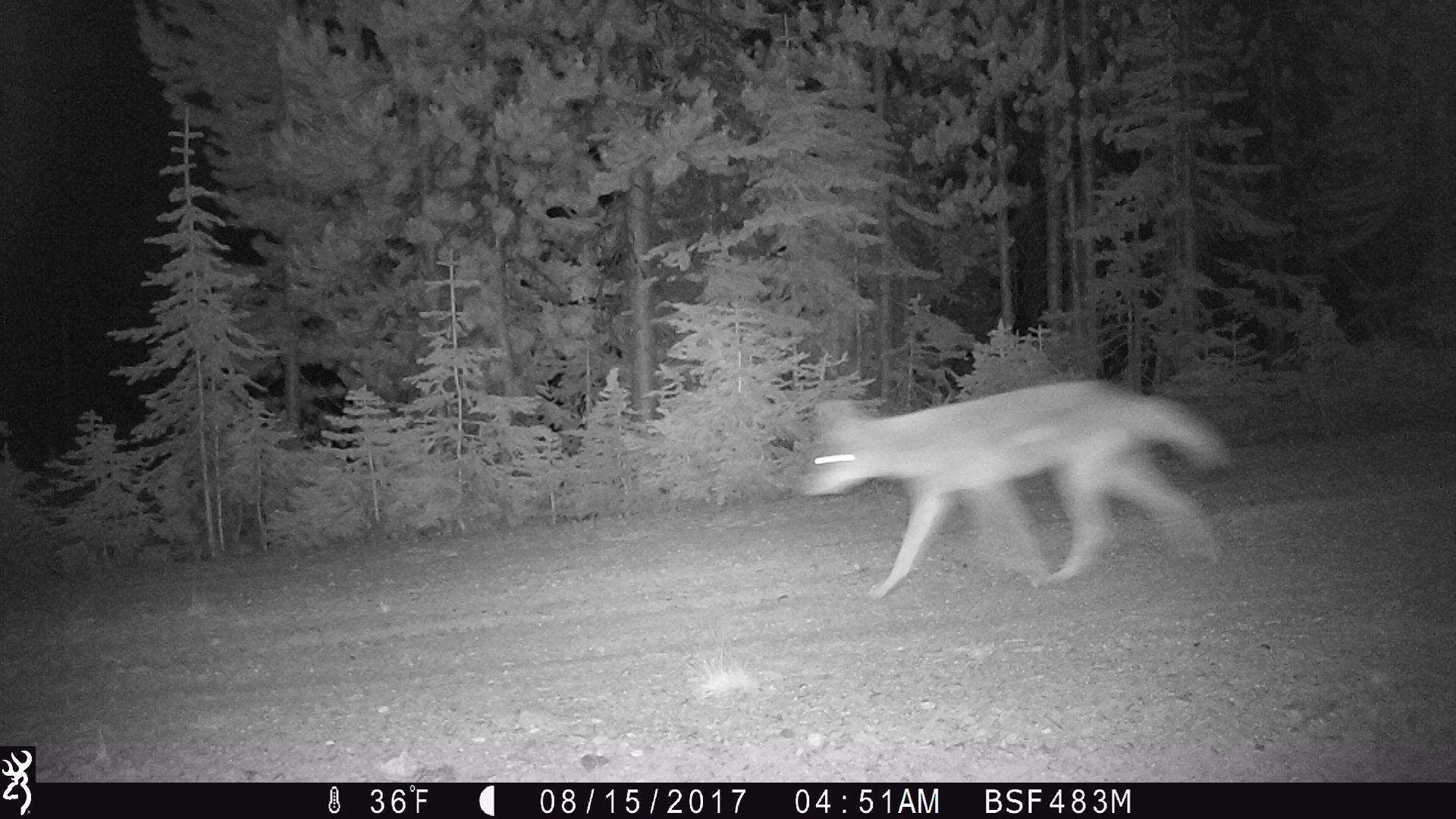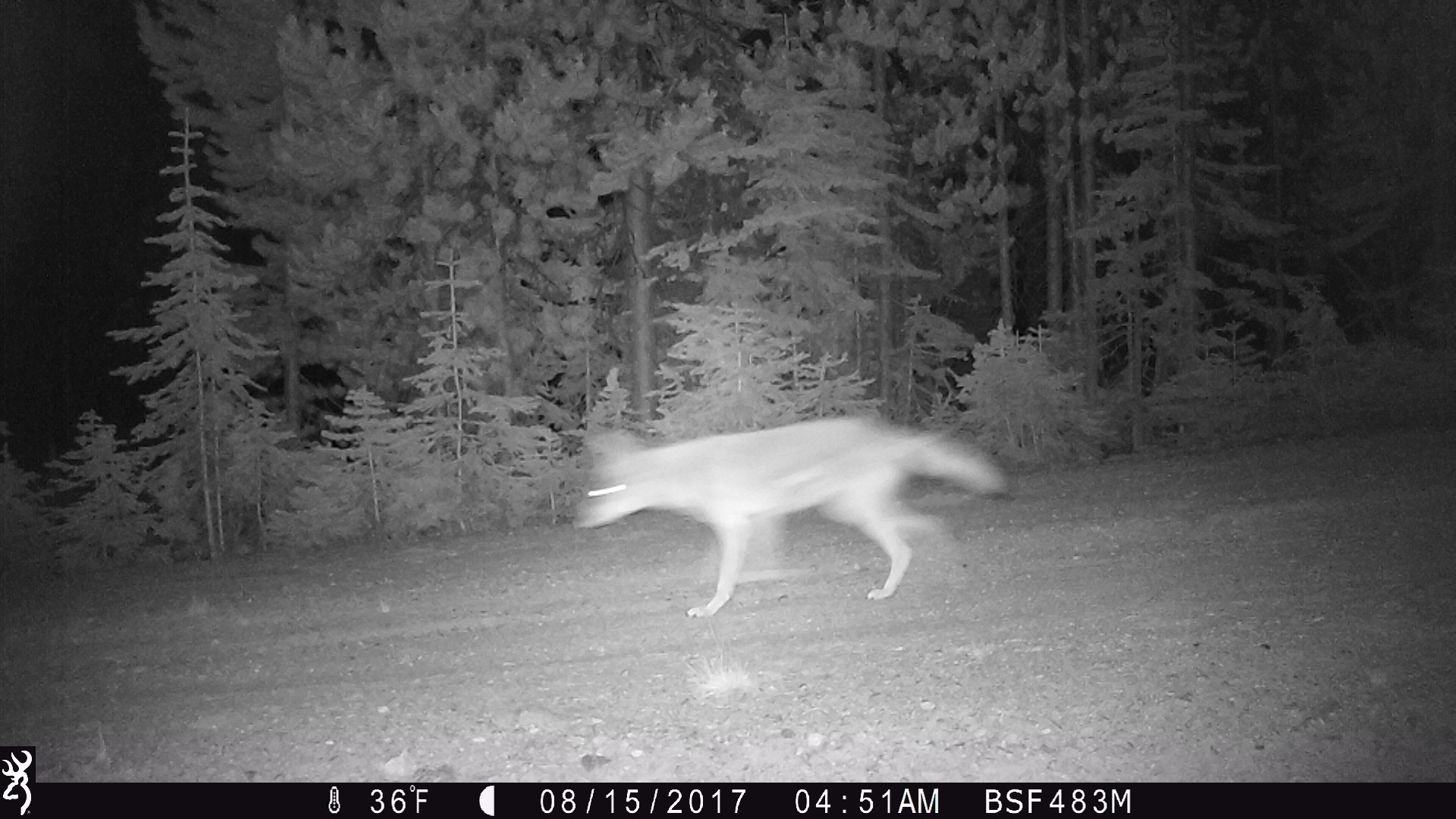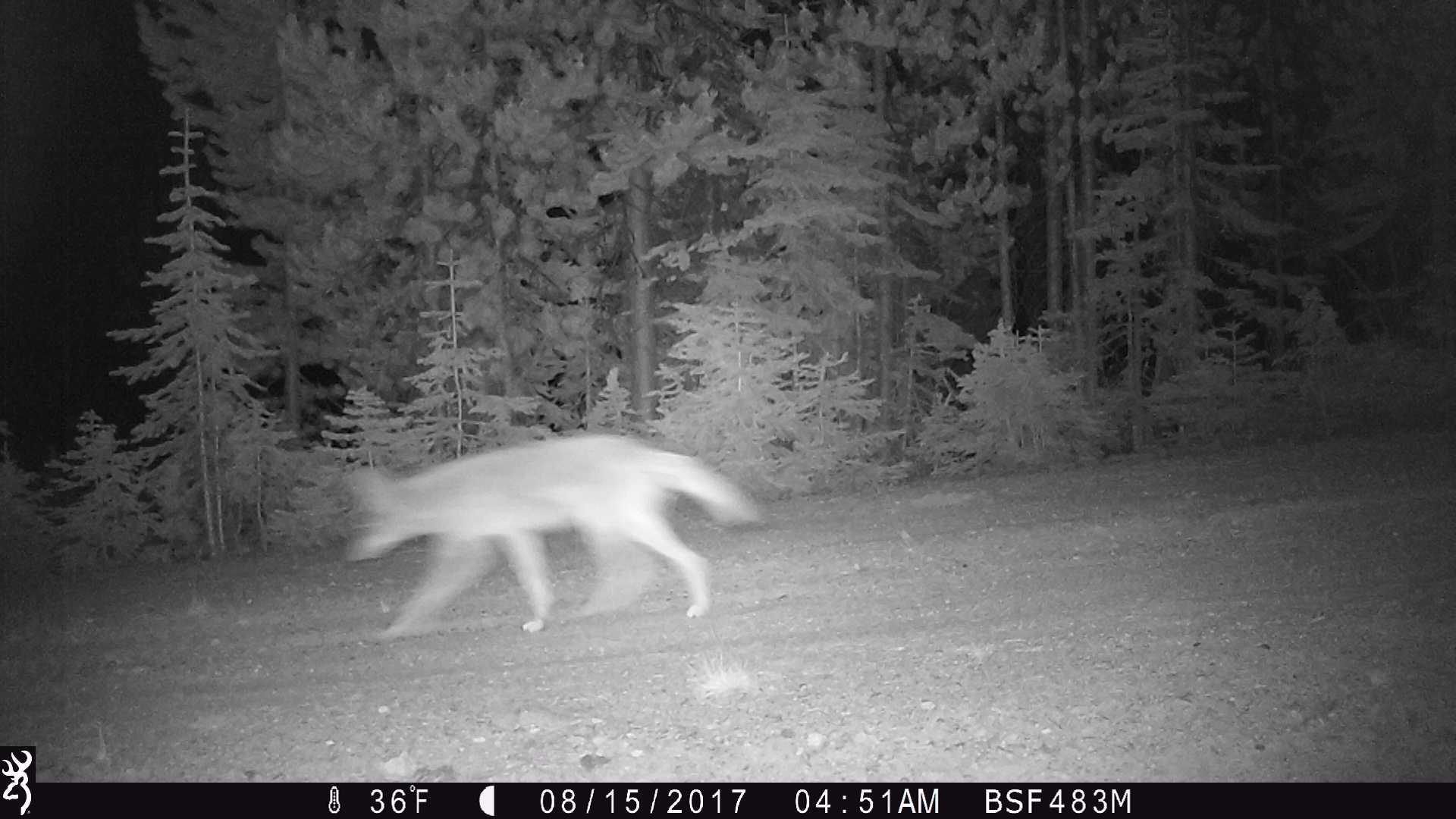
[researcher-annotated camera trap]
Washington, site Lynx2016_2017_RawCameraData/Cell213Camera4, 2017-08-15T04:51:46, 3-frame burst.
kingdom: Animalia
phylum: Chordata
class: Mammalia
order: Carnivora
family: Canidae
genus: Canis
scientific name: Canis latrans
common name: coyote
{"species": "Canis latrans (coyote)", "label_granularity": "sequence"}